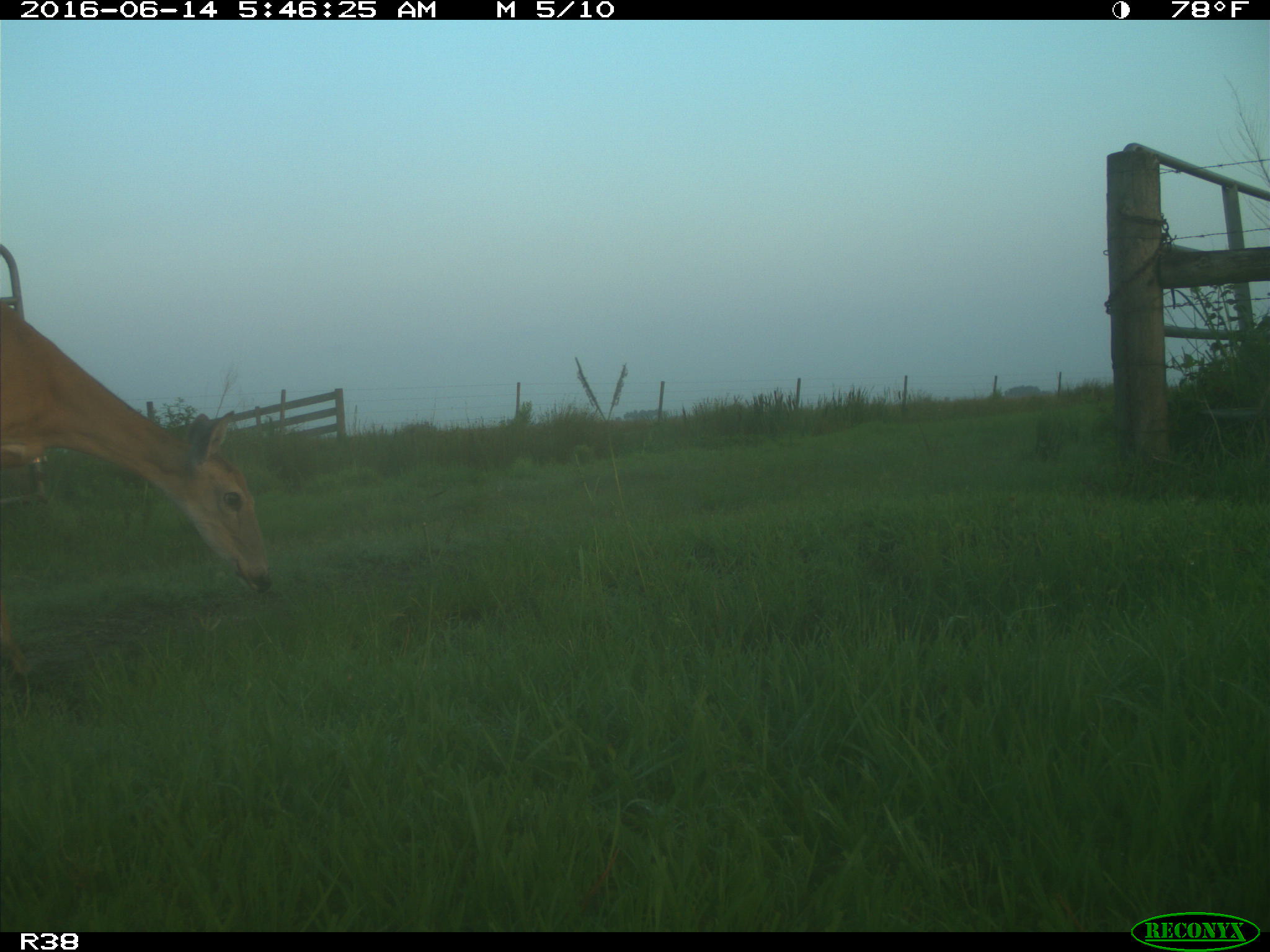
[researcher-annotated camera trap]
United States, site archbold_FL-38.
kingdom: Animalia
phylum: Chordata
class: Mammalia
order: Artiodactyla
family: Cervidae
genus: Odocoileus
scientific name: Odocoileus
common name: deer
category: unidentified deer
Unidentified deer (deer) (Odocoileus).